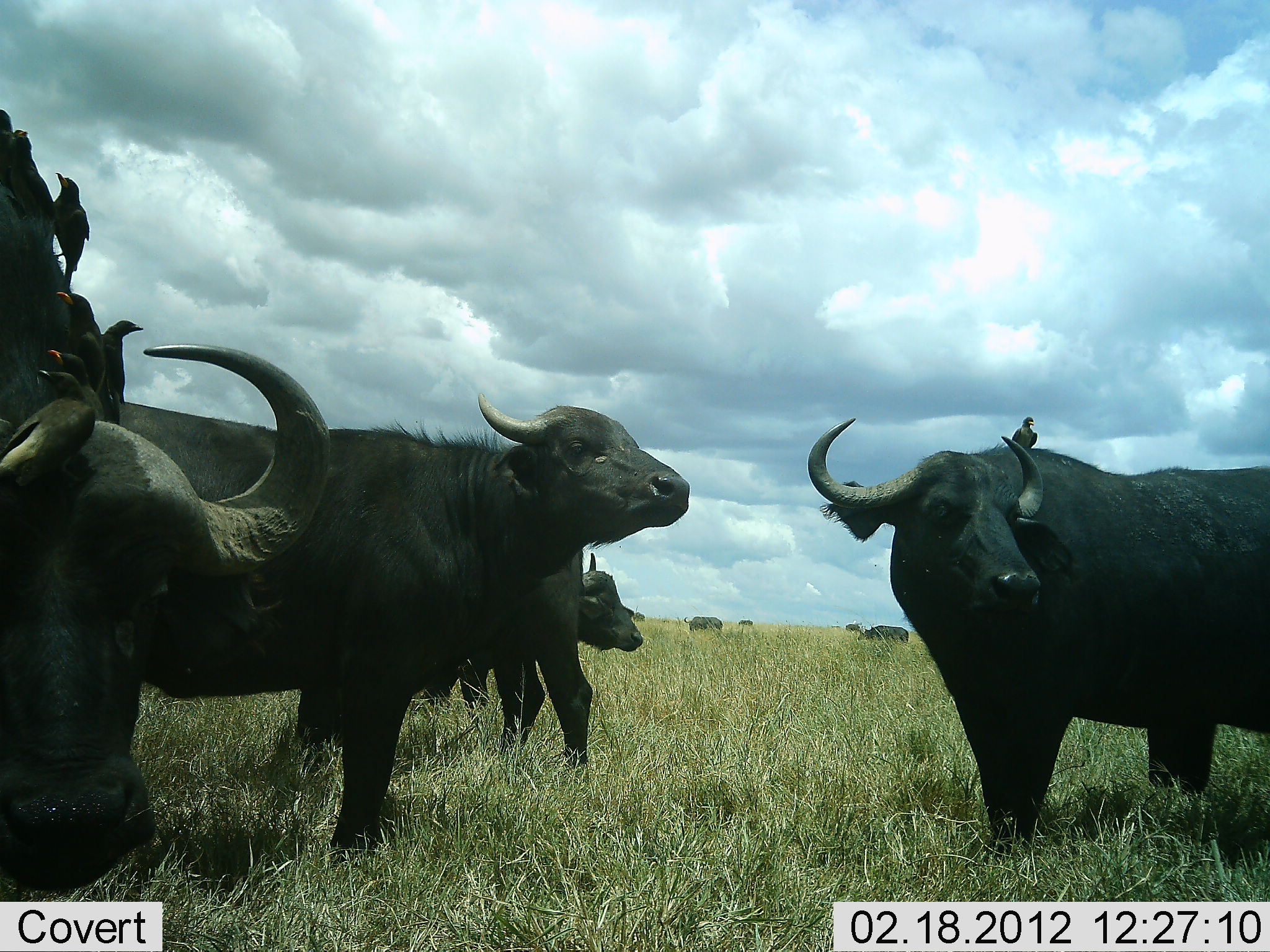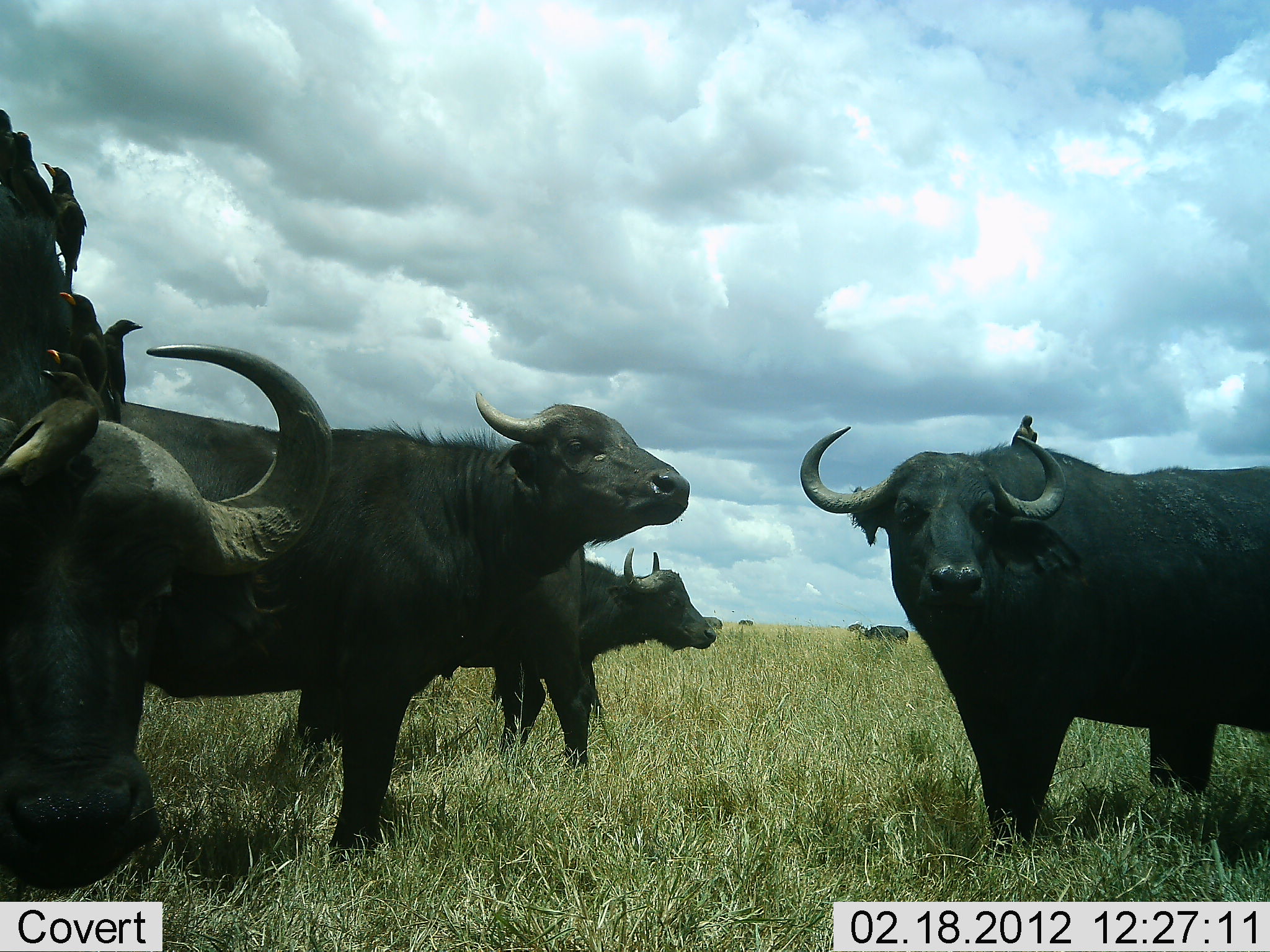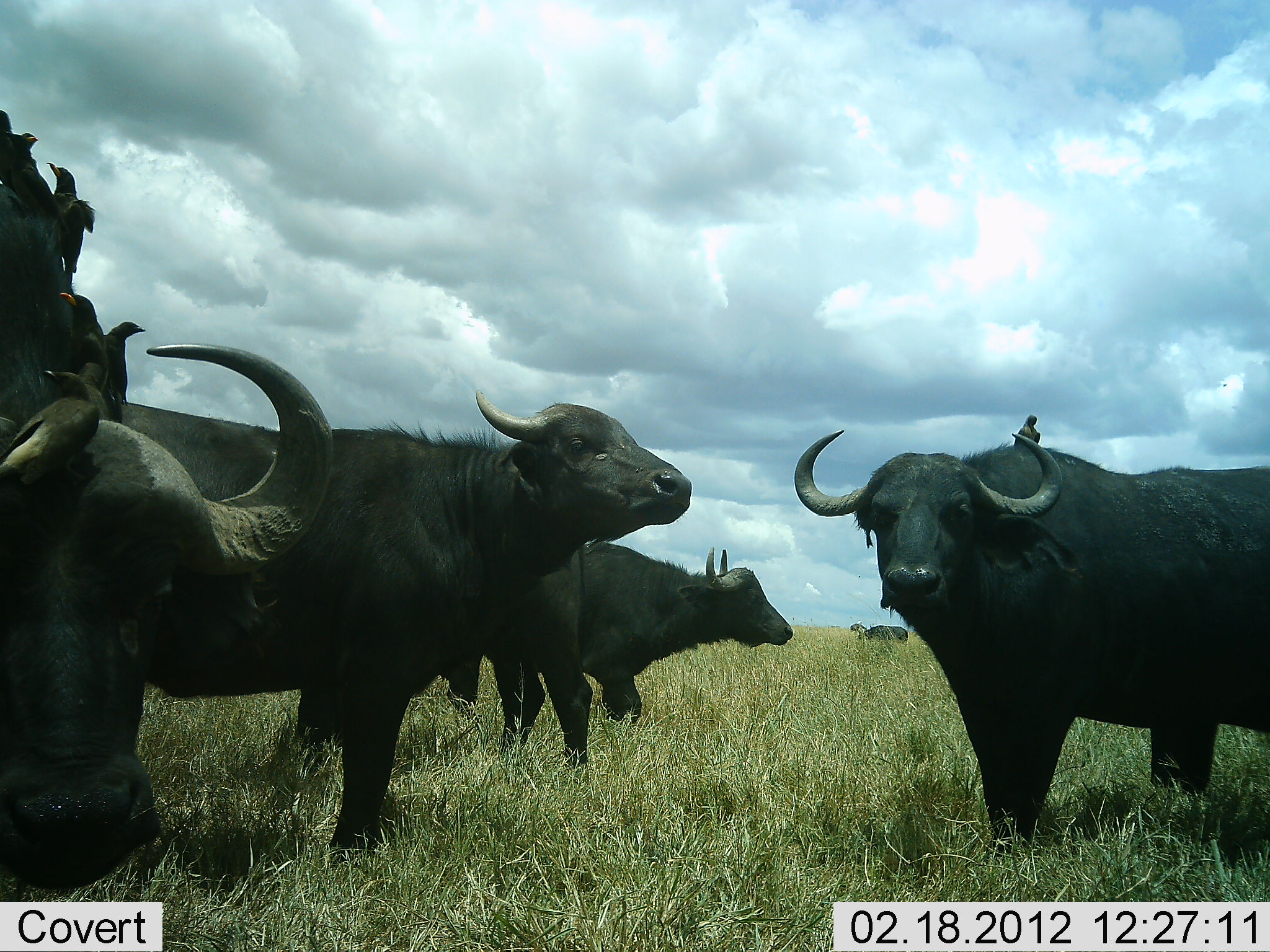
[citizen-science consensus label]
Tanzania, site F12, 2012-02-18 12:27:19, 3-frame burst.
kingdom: Animalia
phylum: Chordata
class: Mammalia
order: Artiodactyla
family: Bovidae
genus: Syncerus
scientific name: Syncerus caffer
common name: cape buffalo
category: buffalo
Buffalo (cape buffalo) (Syncerus caffer), count 9. Behavior (volunteer vote fractions): standing 90%, resting 0%, moving 33%, interacting 10%. Young present (vote fraction): 0%. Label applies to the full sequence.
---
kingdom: Animalia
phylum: Chordata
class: Aves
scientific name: Aves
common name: bird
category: otherbird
Otherbird (bird) (Aves), count 7. Behavior (volunteer vote fractions): standing 89%, resting 6%, moving 6%, interacting 17%. Young present (vote fraction): 0%. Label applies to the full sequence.